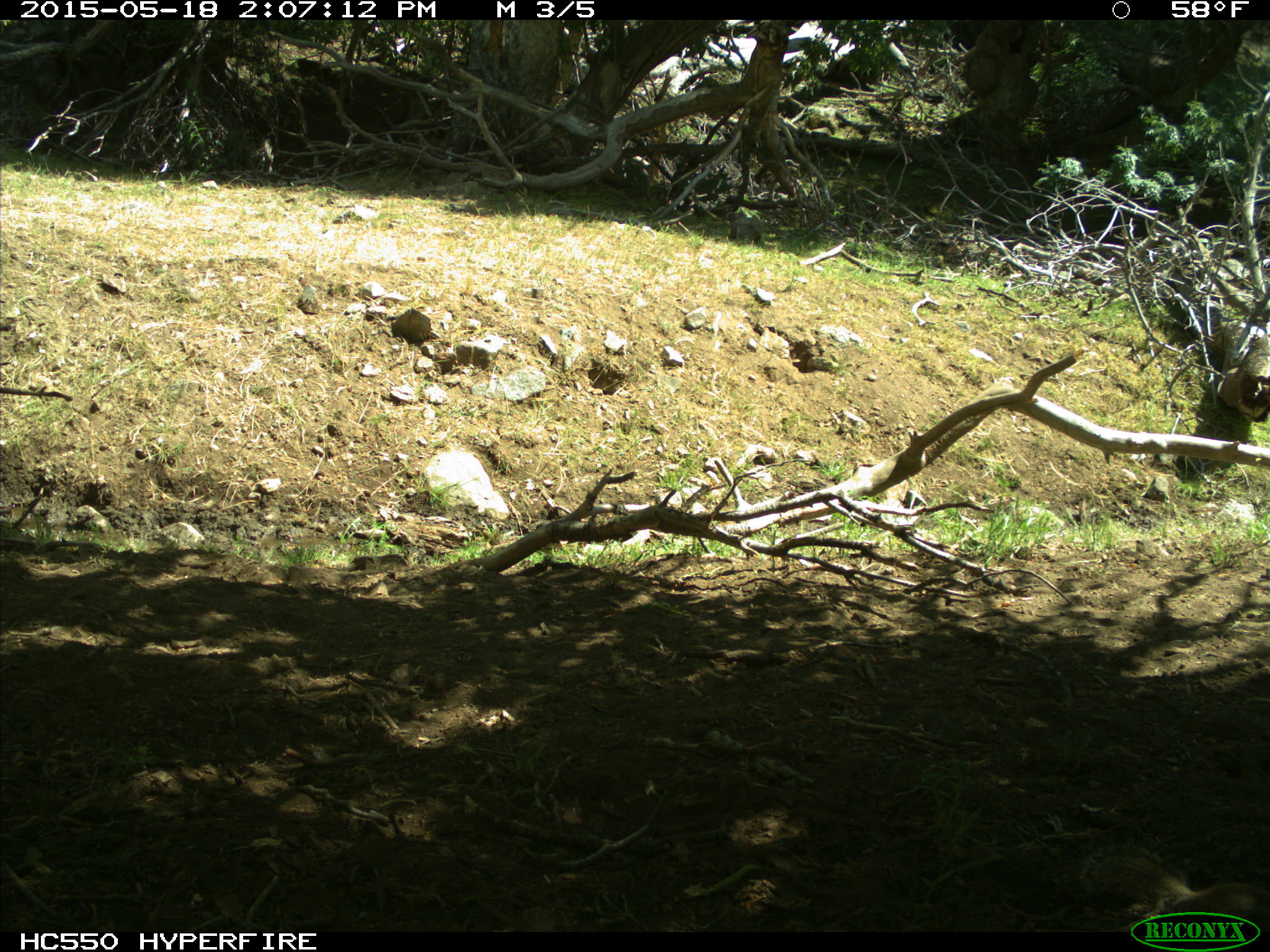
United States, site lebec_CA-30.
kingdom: Animalia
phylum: Chordata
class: Mammalia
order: Rodentia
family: Sciuridae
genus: Otospermophilus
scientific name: Otospermophilus beecheyi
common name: california ground squirrel